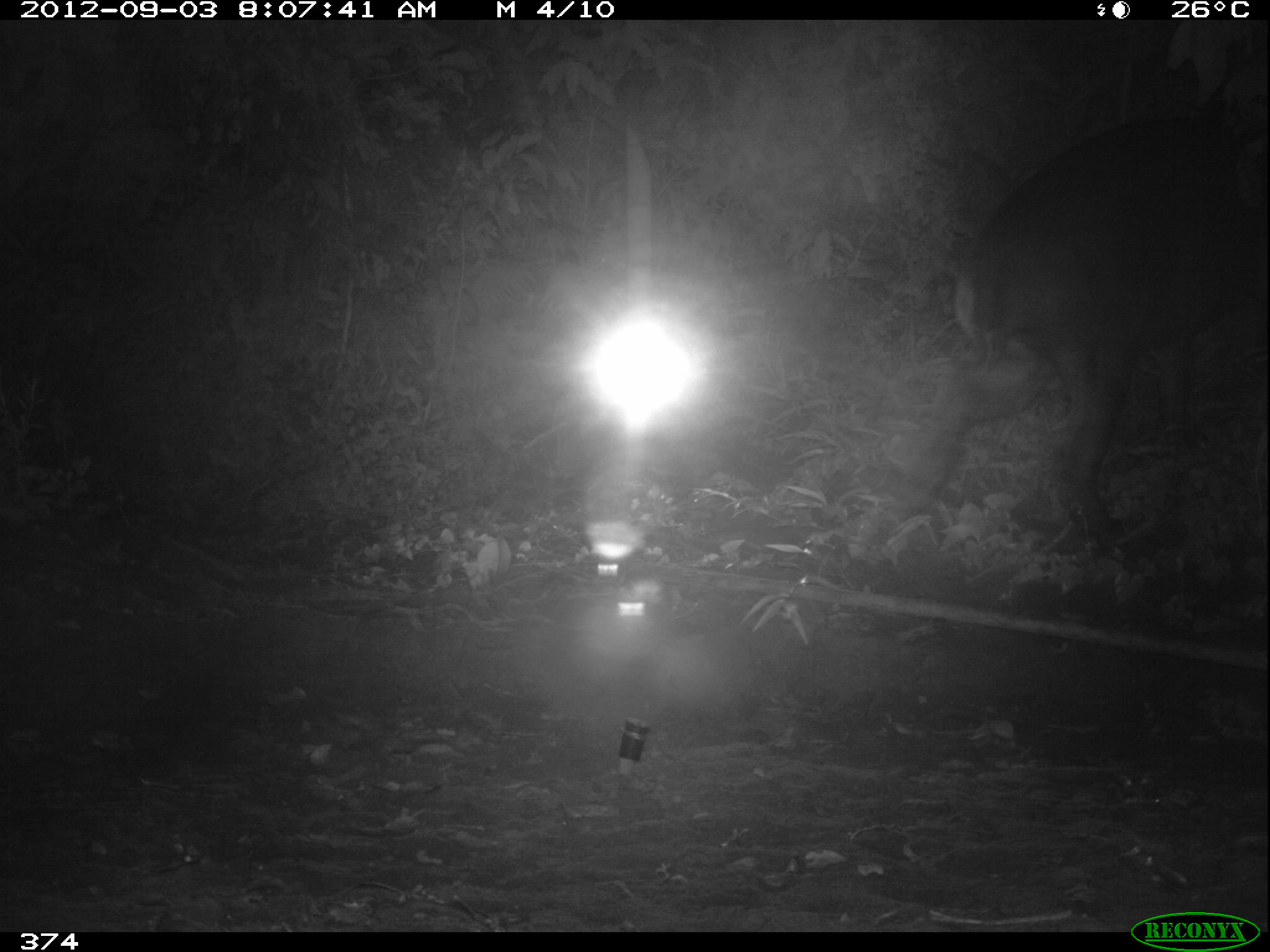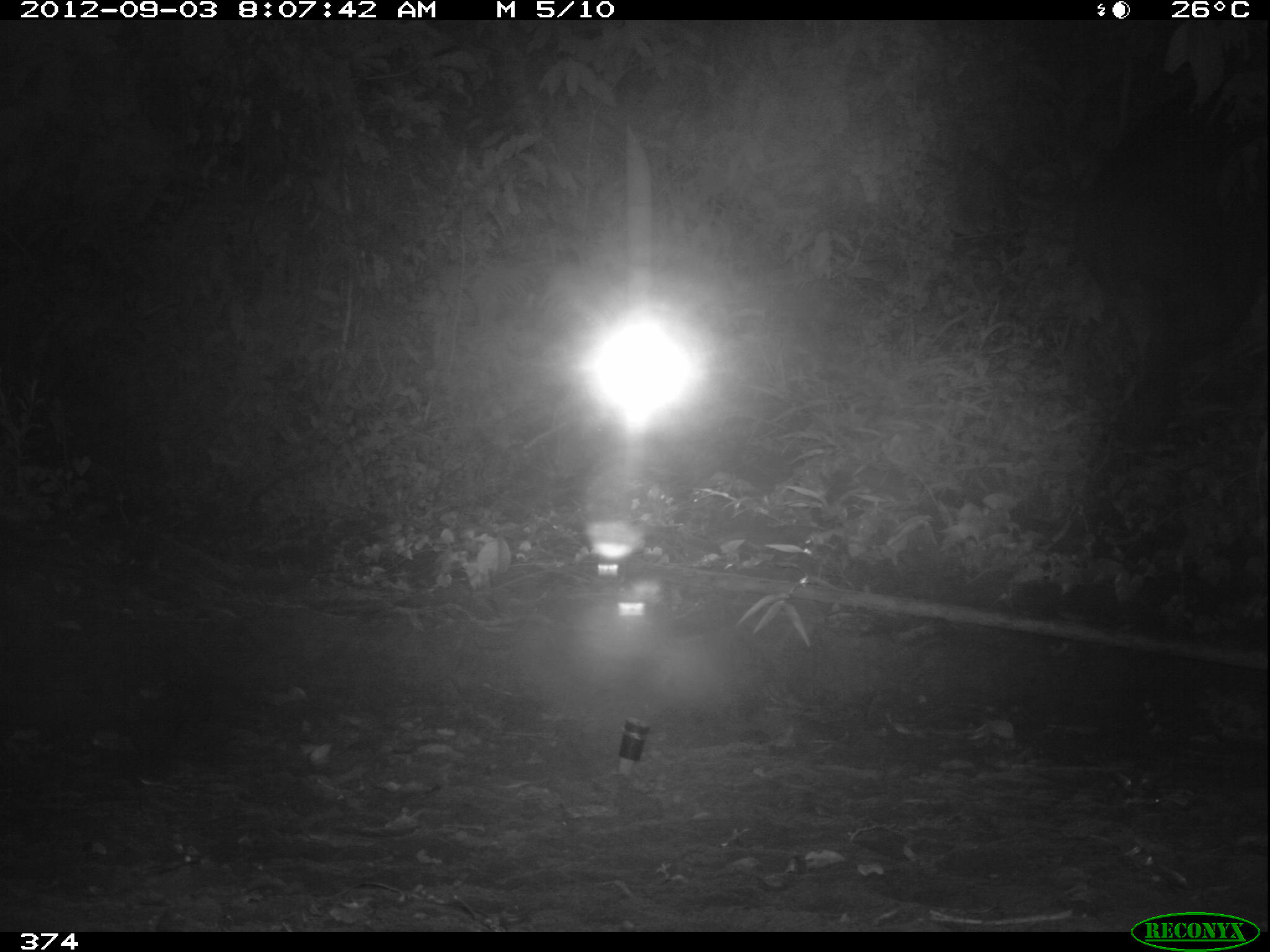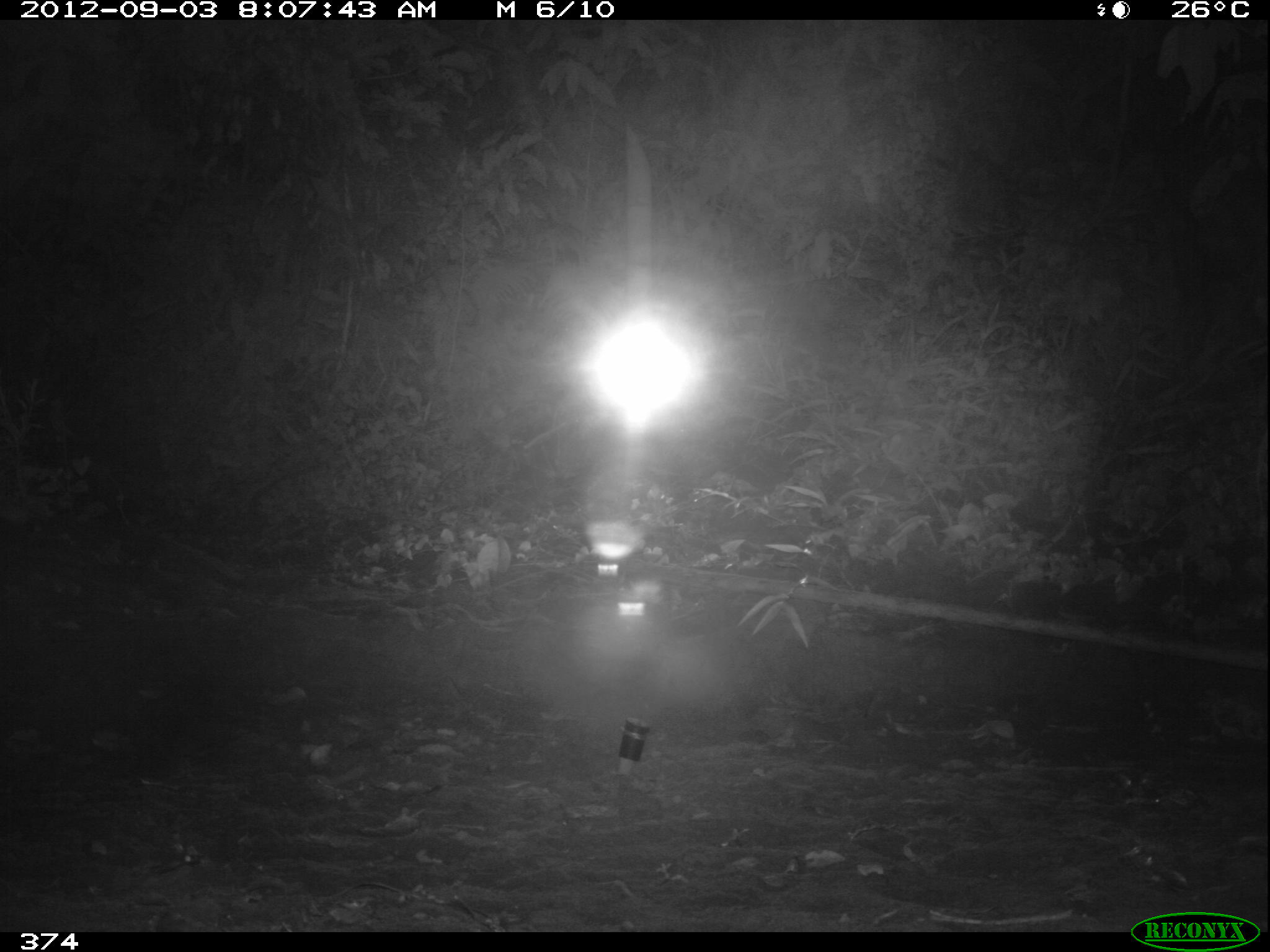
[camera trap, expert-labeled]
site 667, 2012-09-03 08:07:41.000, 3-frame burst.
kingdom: Animalia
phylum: Chordata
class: Mammalia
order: Perissodactyla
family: Tapiridae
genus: Tapirus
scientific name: Tapirus terrestris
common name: south american tapir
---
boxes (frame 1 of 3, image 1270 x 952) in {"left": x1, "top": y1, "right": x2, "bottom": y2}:
tapirus terrestris: {"left": 897, "top": 107, "right": 1270, "bottom": 554}